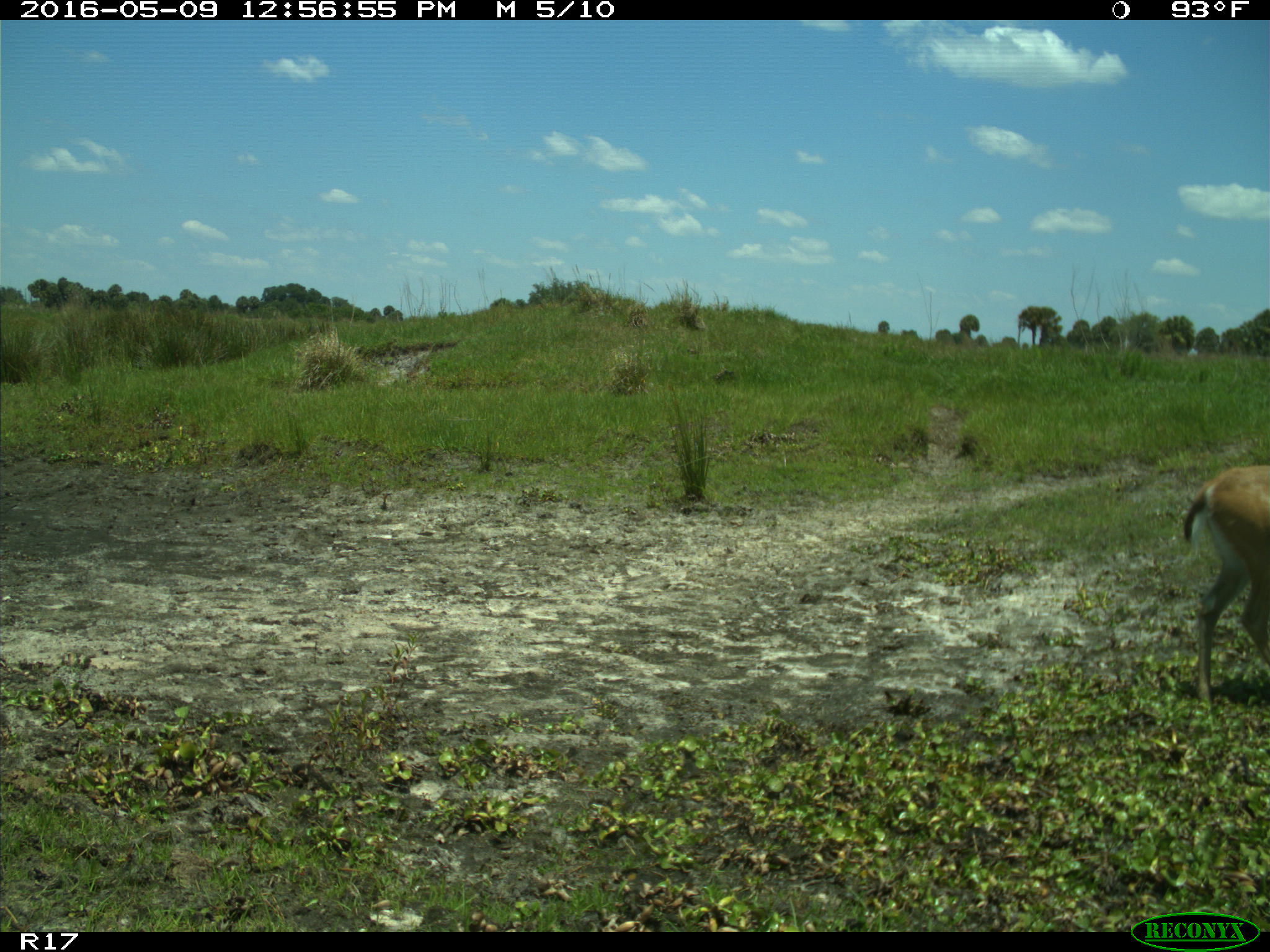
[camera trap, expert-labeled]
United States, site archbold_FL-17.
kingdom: Animalia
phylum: Chordata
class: Mammalia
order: Artiodactyla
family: Cervidae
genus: Odocoileus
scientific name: Odocoileus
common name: deer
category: unidentified deer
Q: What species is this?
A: Unidentified deer (deer) (Odocoileus).